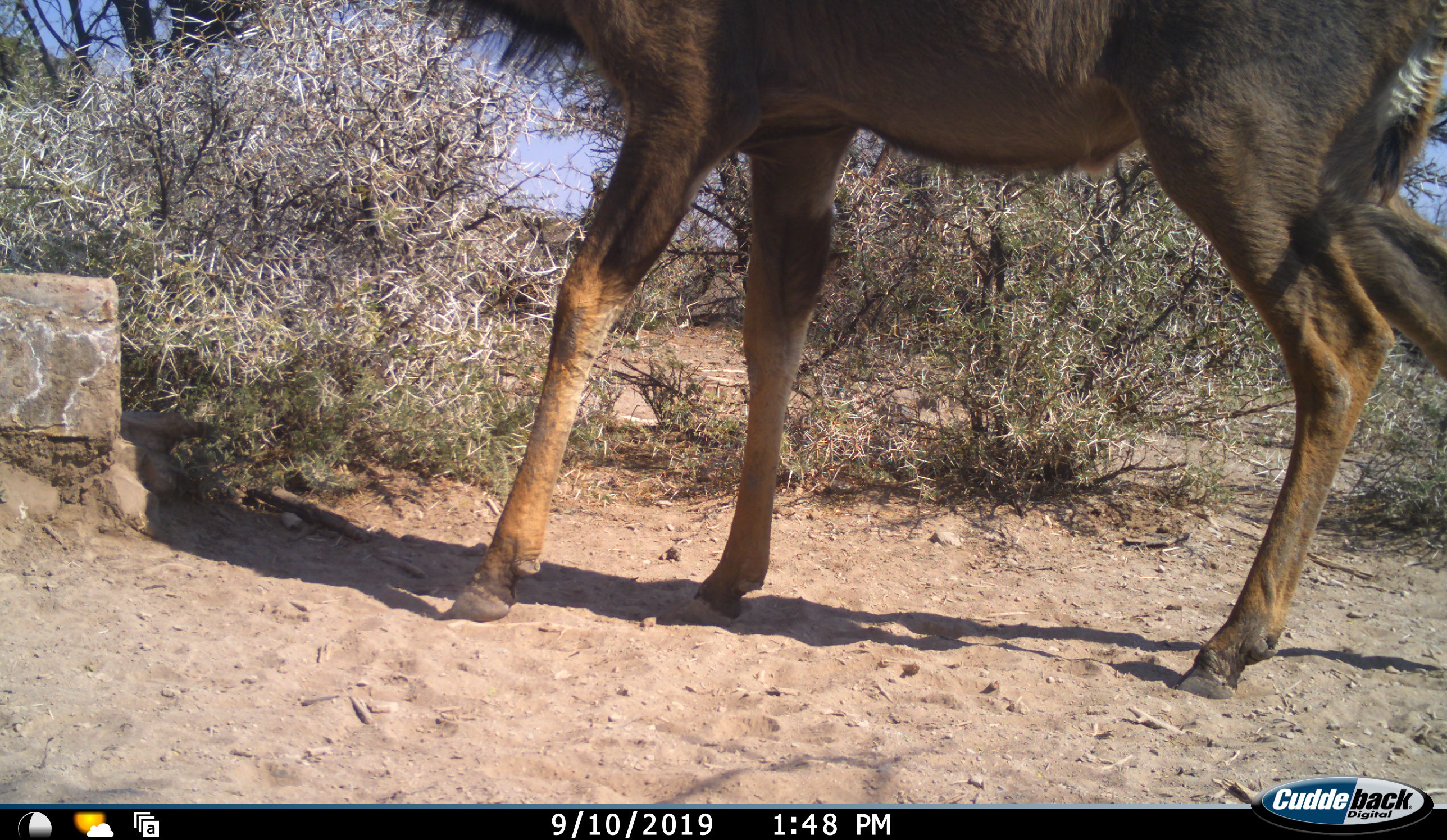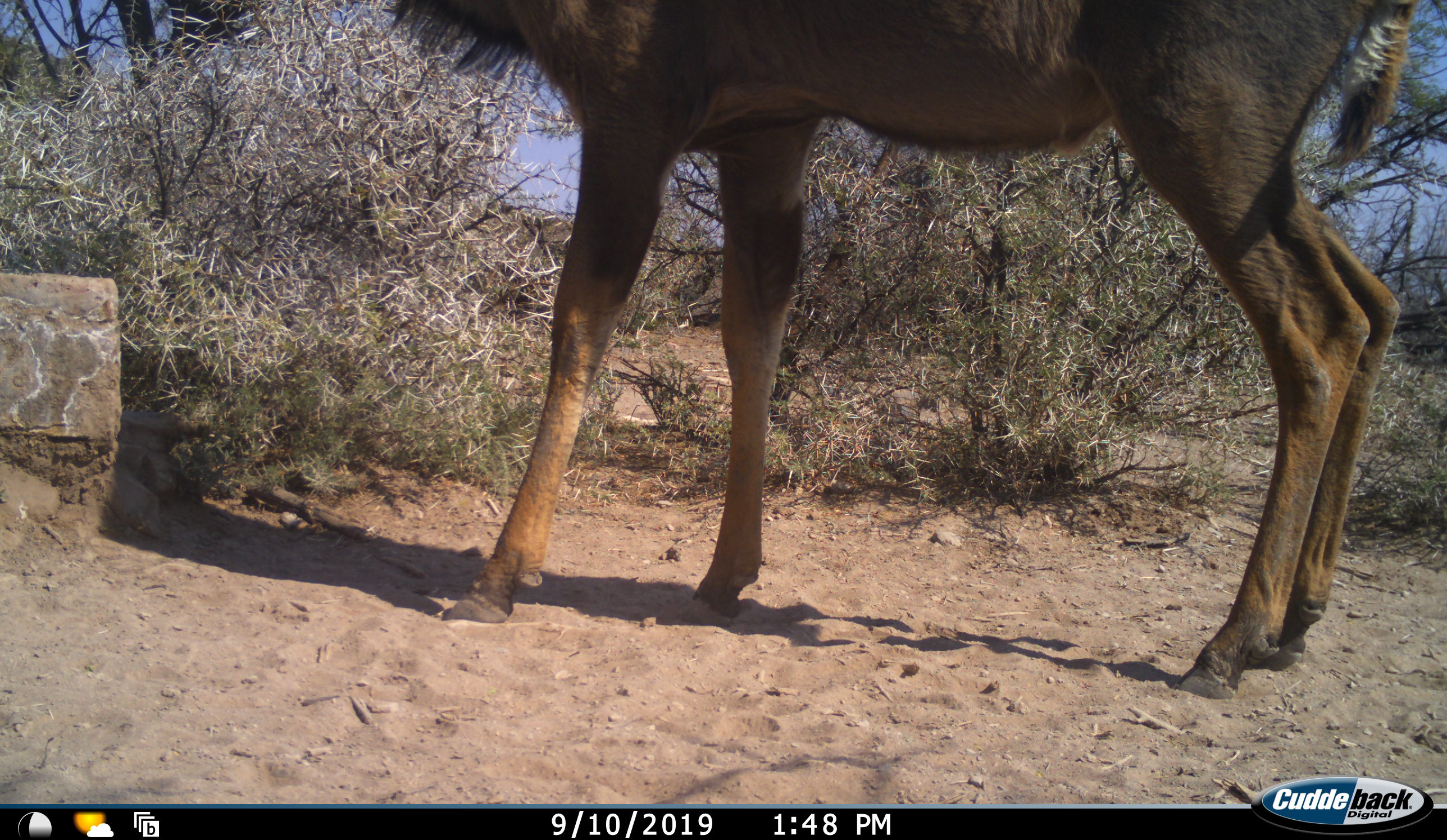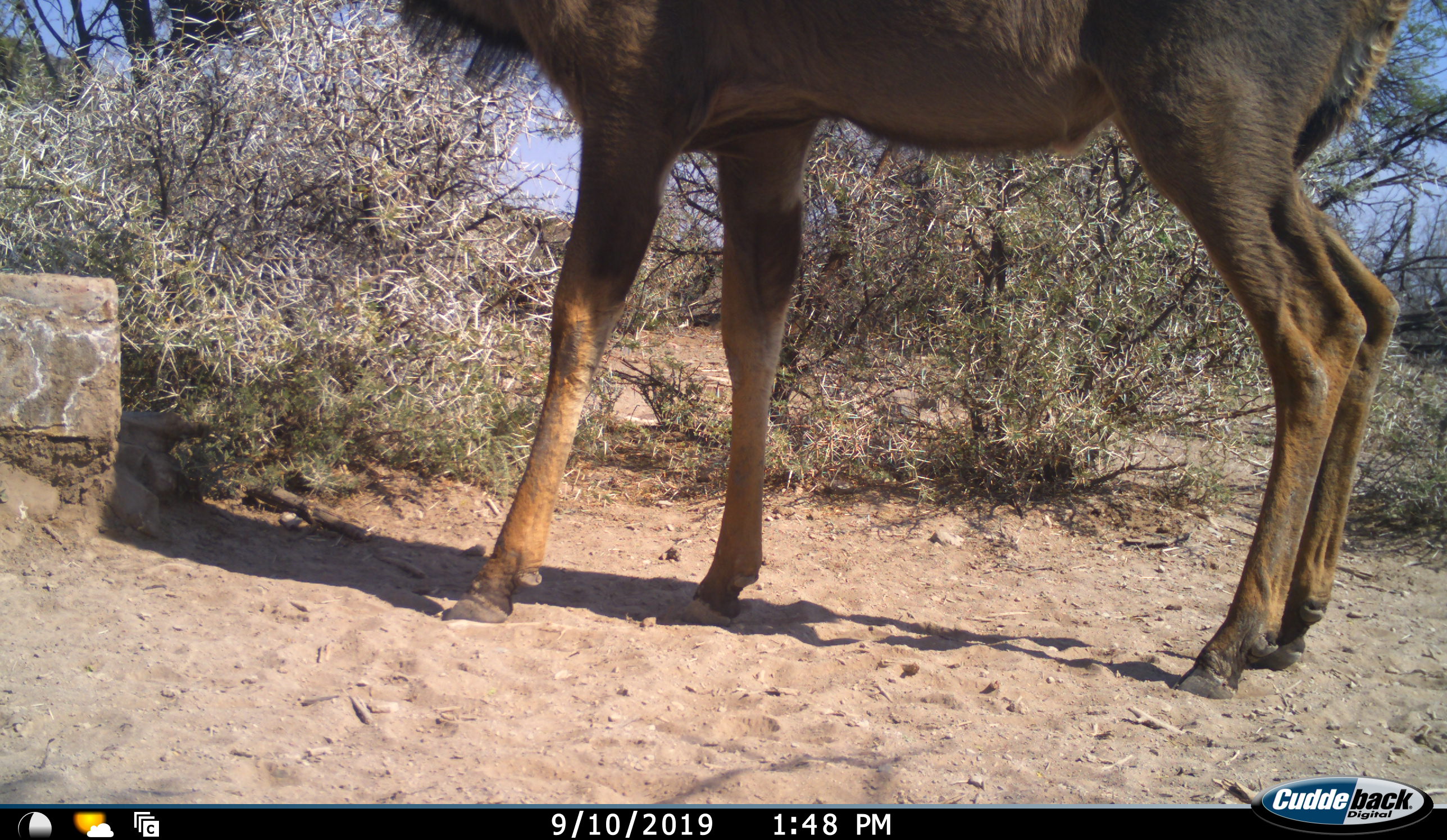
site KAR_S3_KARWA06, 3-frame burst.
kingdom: Animalia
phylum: Chordata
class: Mammalia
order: Artiodactyla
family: Bovidae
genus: Tragelaphus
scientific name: Tragelaphus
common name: kudu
Kudu (Tragelaphus), count 1. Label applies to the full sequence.